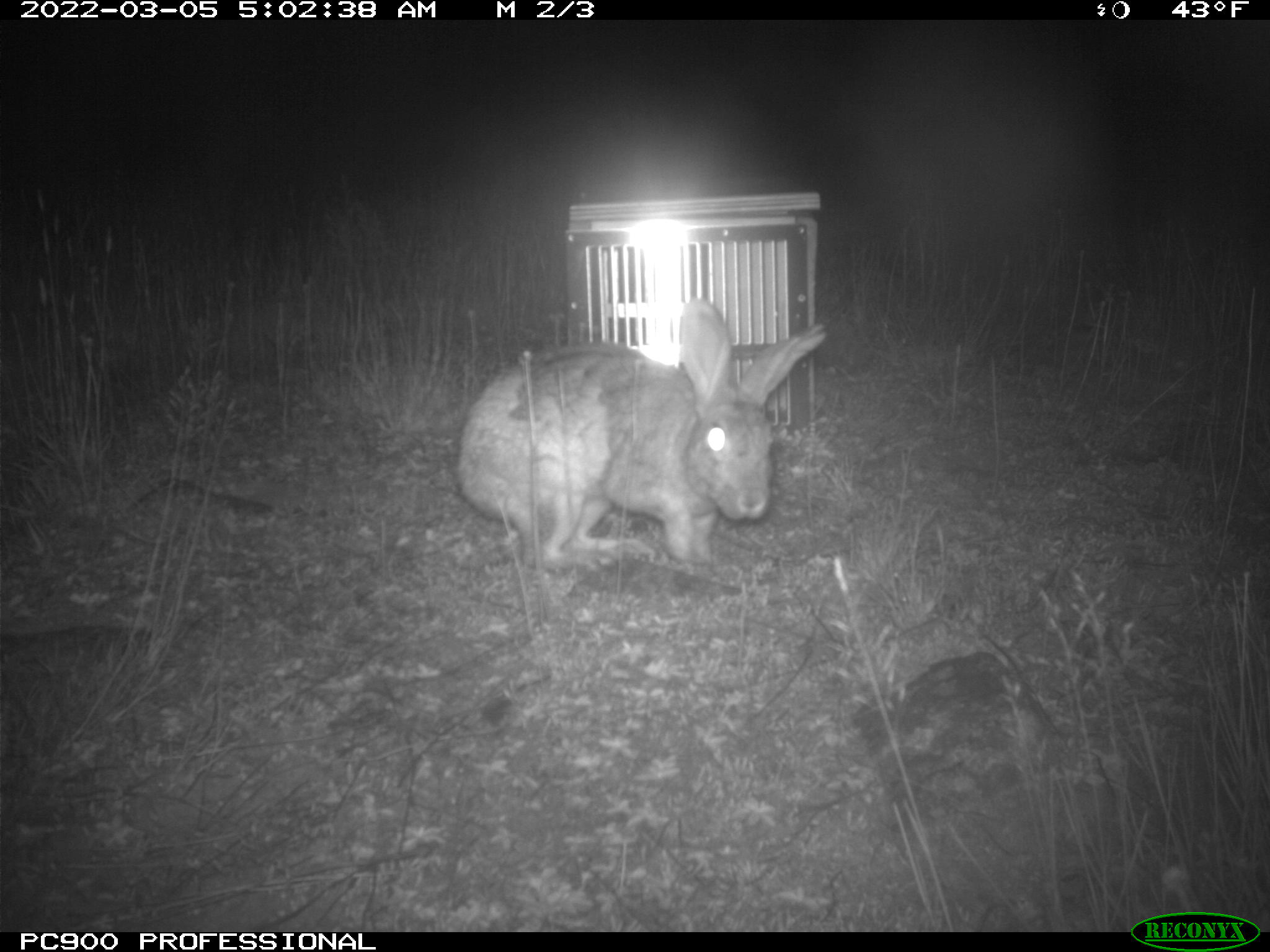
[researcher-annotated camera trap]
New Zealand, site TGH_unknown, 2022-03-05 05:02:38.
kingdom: Animalia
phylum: Chordata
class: Mammalia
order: Lagomorpha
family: Leporidae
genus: Oryctolagus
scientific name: Oryctolagus cuniculus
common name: european rabbit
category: rabbit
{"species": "rabbit (european rabbit) (Oryctolagus cuniculus)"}